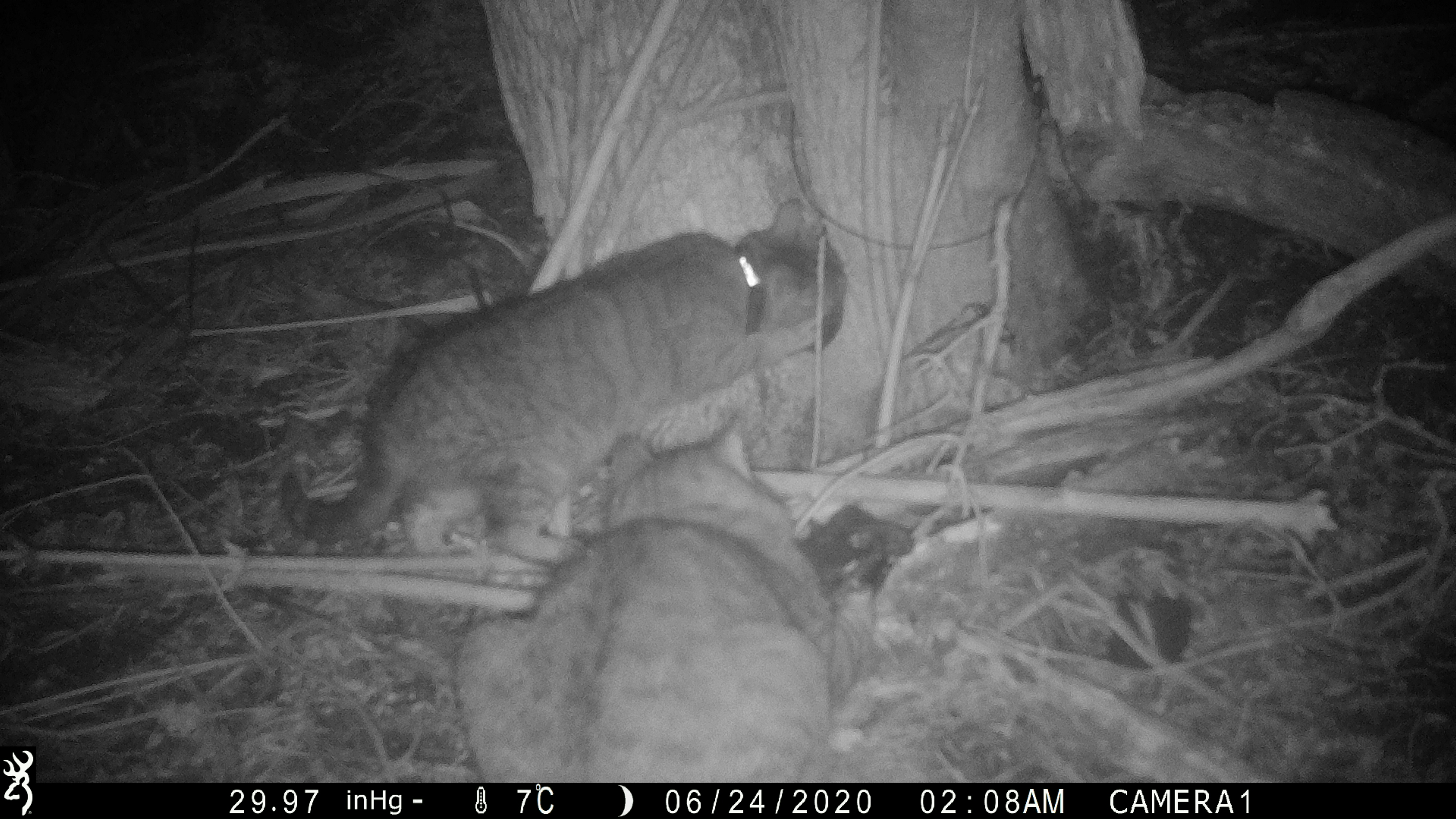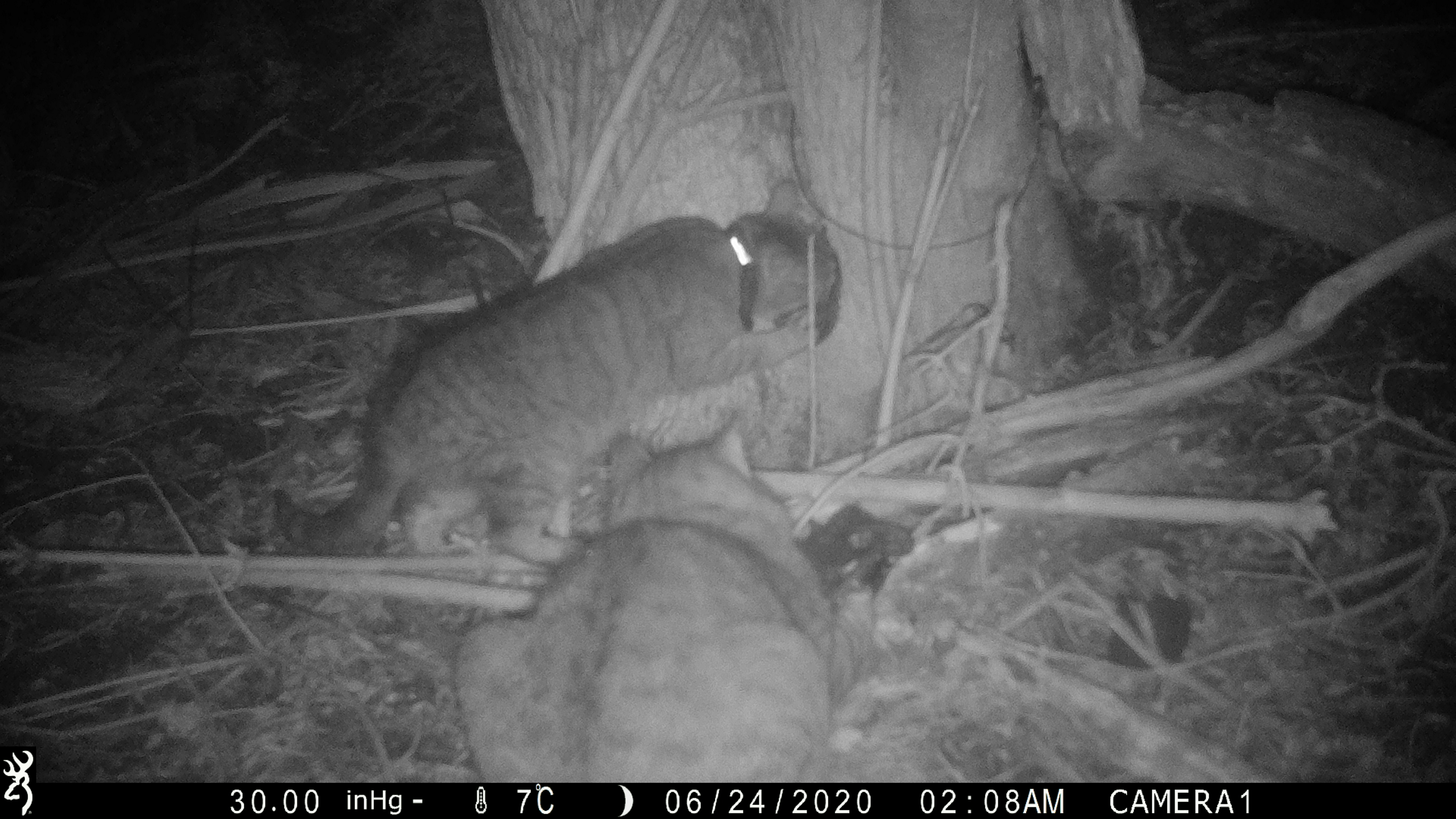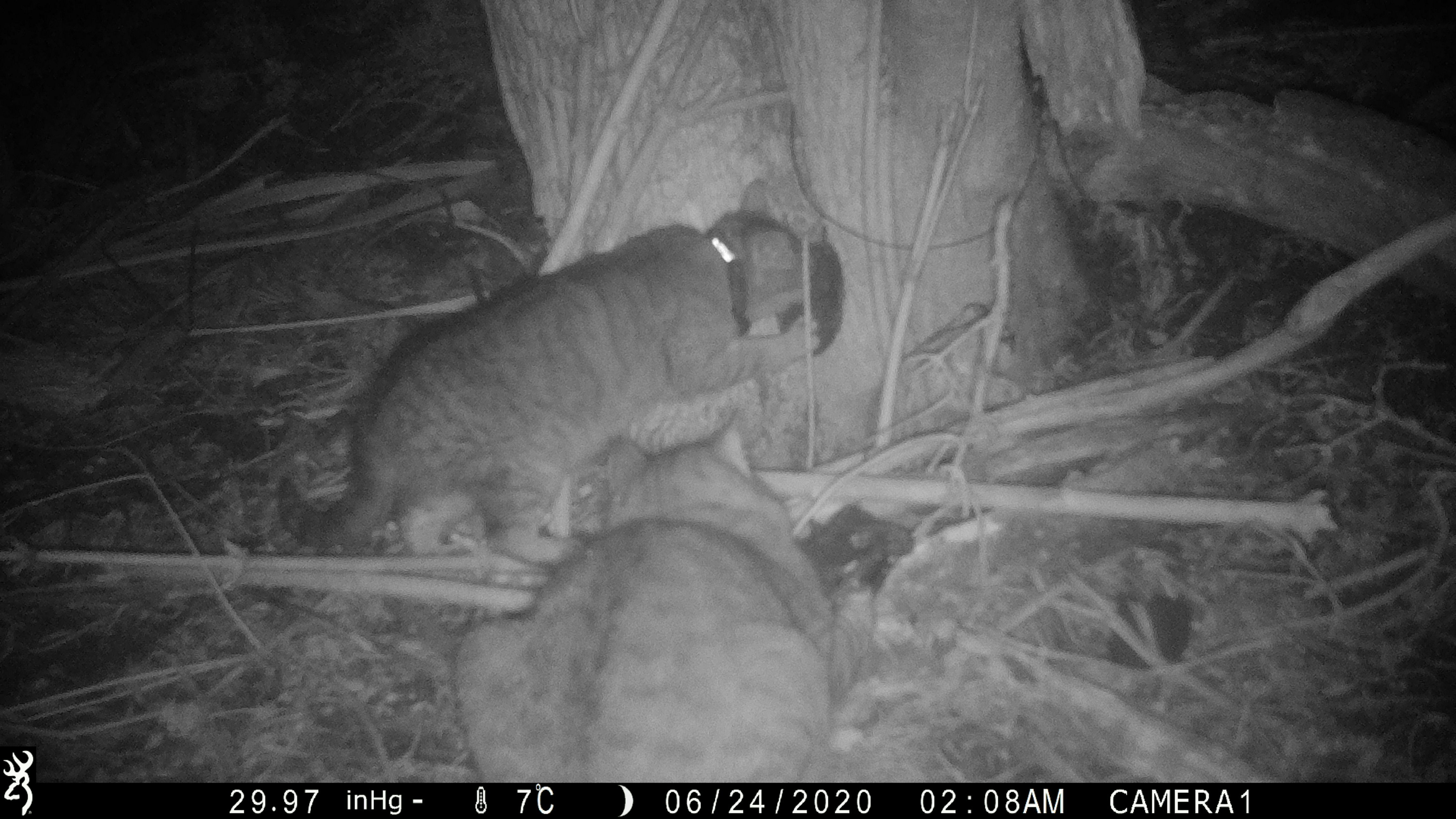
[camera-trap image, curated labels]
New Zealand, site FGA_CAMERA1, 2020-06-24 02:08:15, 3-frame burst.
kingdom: Animalia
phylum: Chordata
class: Mammalia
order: Carnivora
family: Felidae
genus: Felis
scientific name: Felis catus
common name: domestic cat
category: cat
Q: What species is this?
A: Cat (domestic cat) (Felis catus).